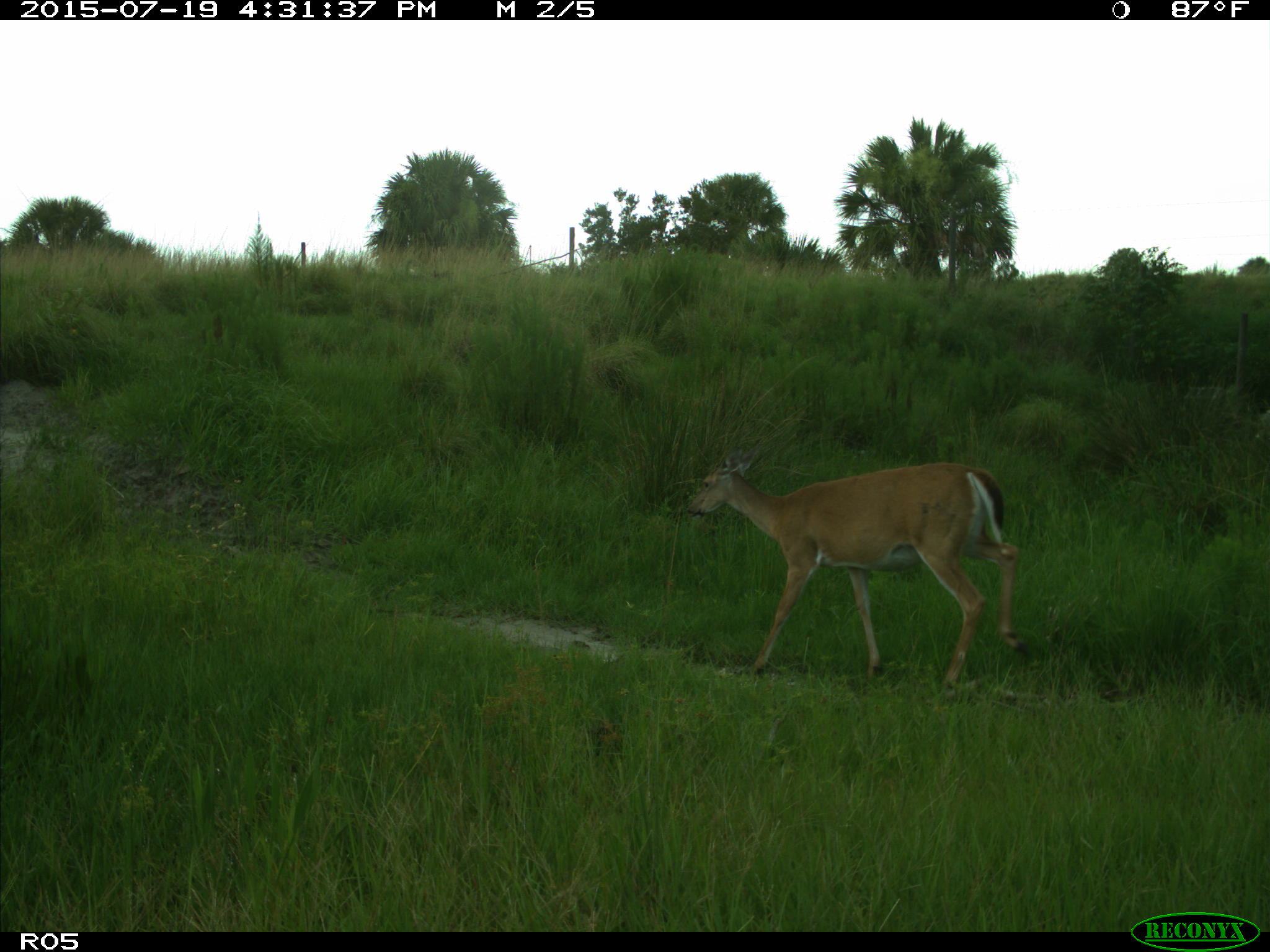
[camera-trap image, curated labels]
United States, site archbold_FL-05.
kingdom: Animalia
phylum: Chordata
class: Mammalia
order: Artiodactyla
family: Cervidae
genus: Odocoileus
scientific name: Odocoileus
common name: deer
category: unidentified deer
Unidentified deer (deer) (Odocoileus).